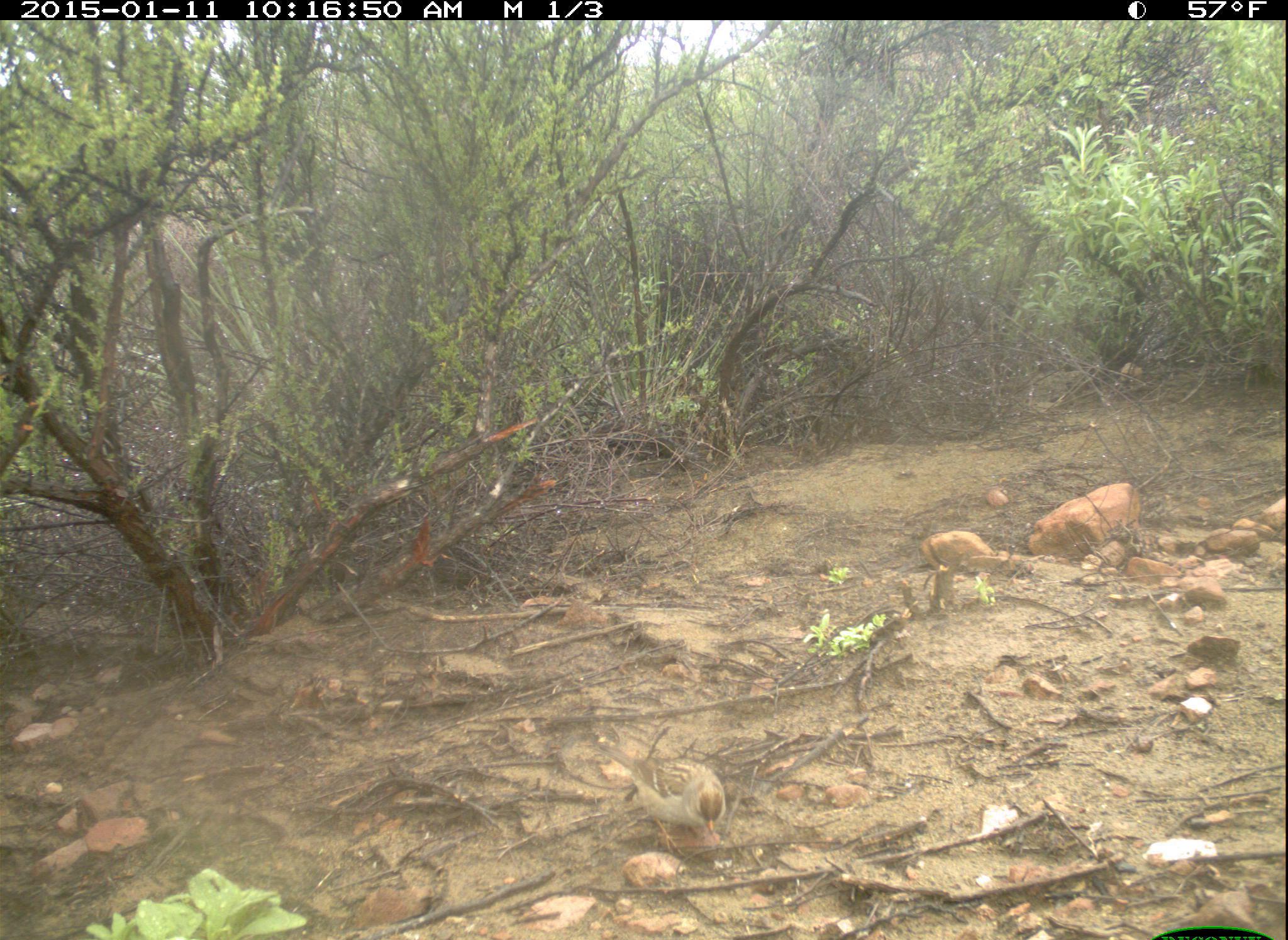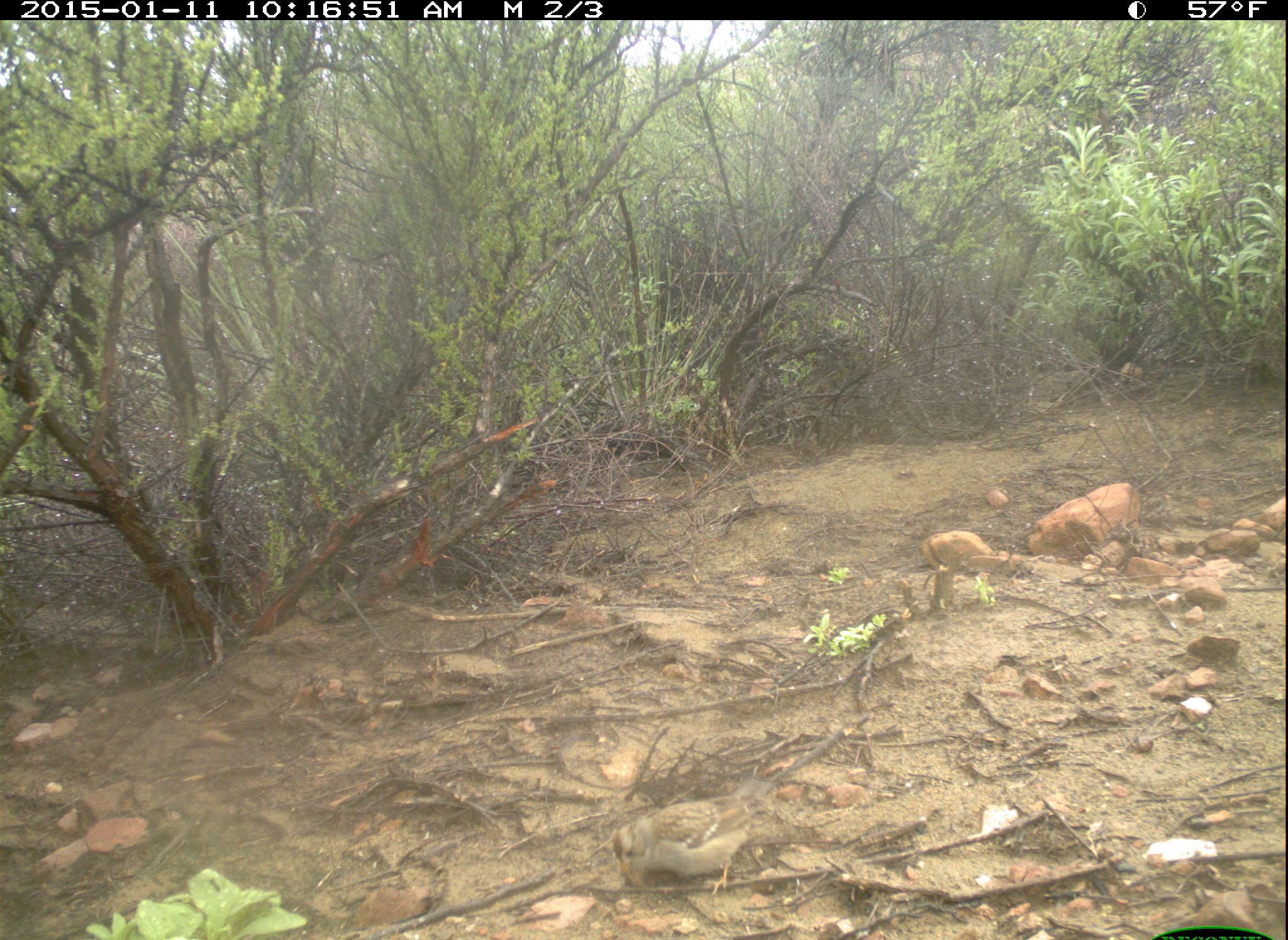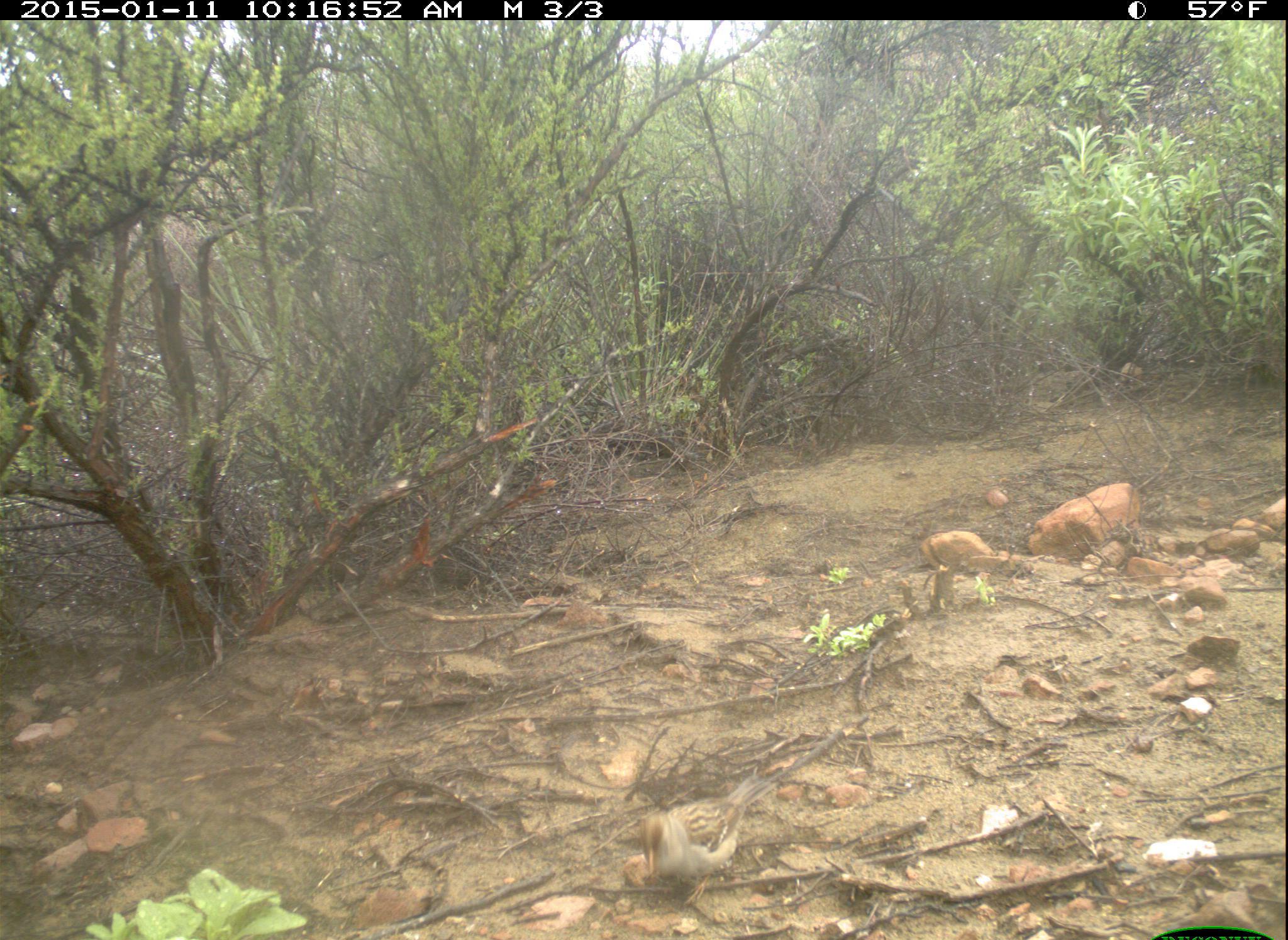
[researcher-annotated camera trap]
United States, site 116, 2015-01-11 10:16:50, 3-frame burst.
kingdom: Animalia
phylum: Chordata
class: Aves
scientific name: Aves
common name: bird